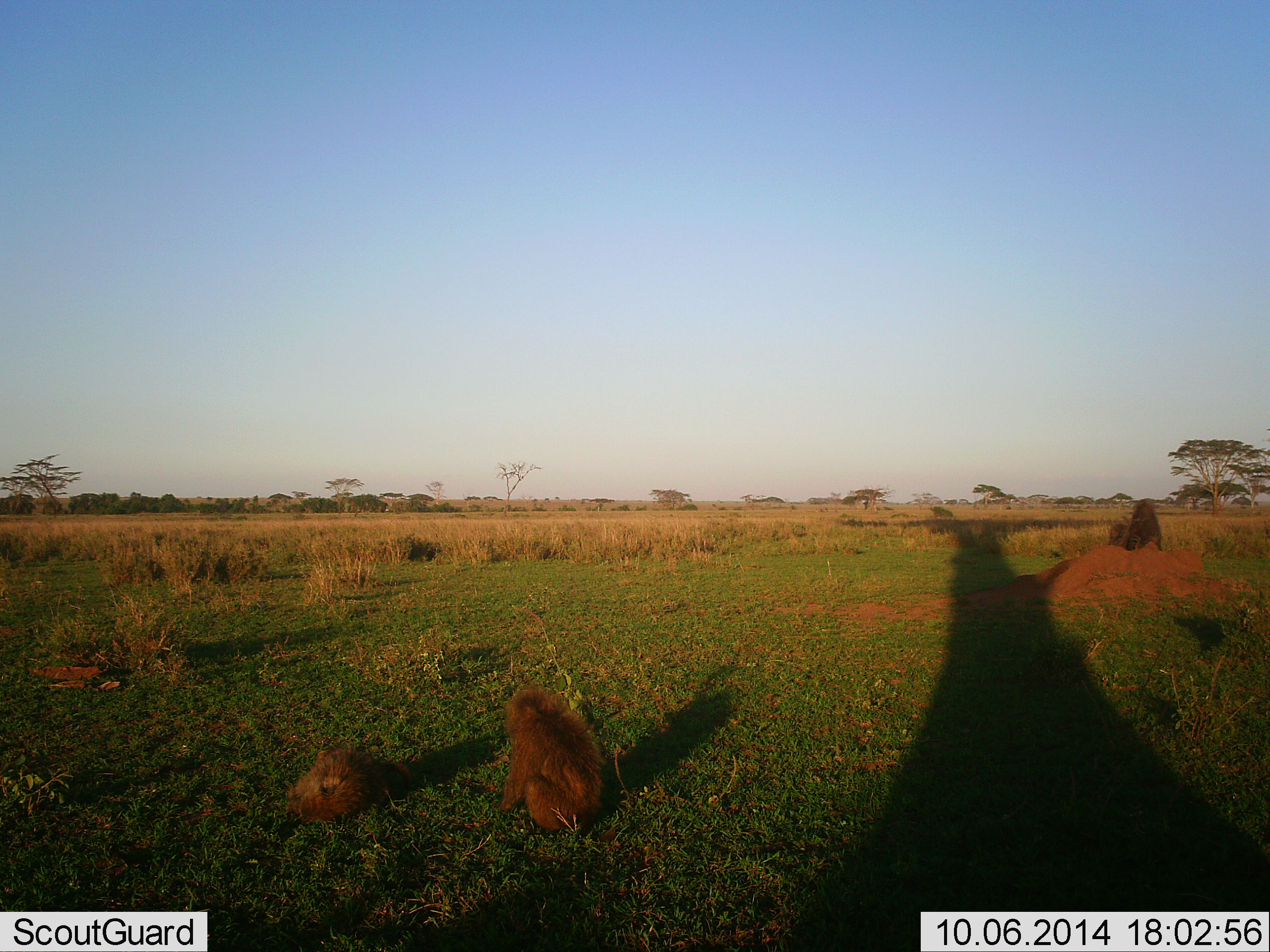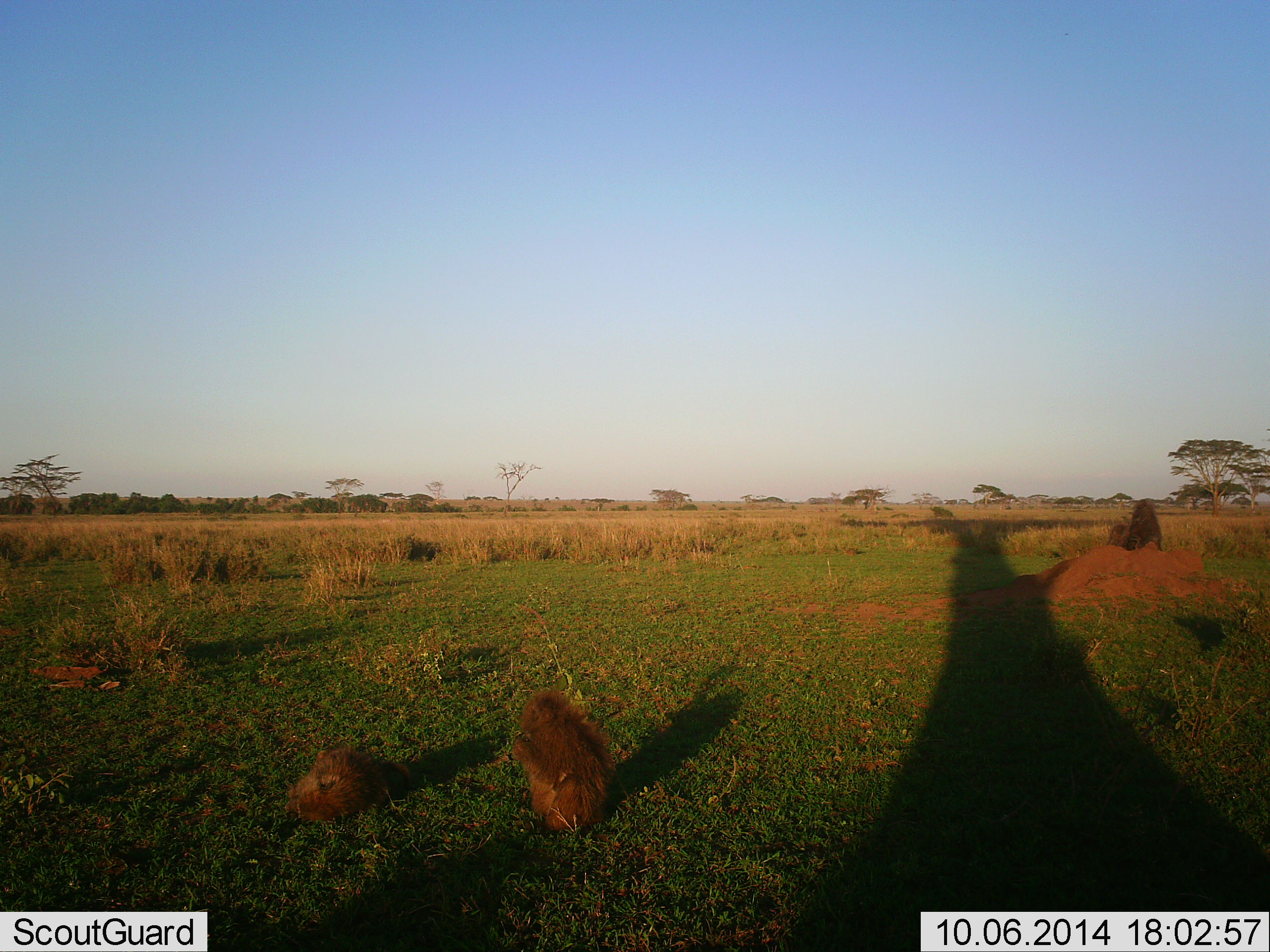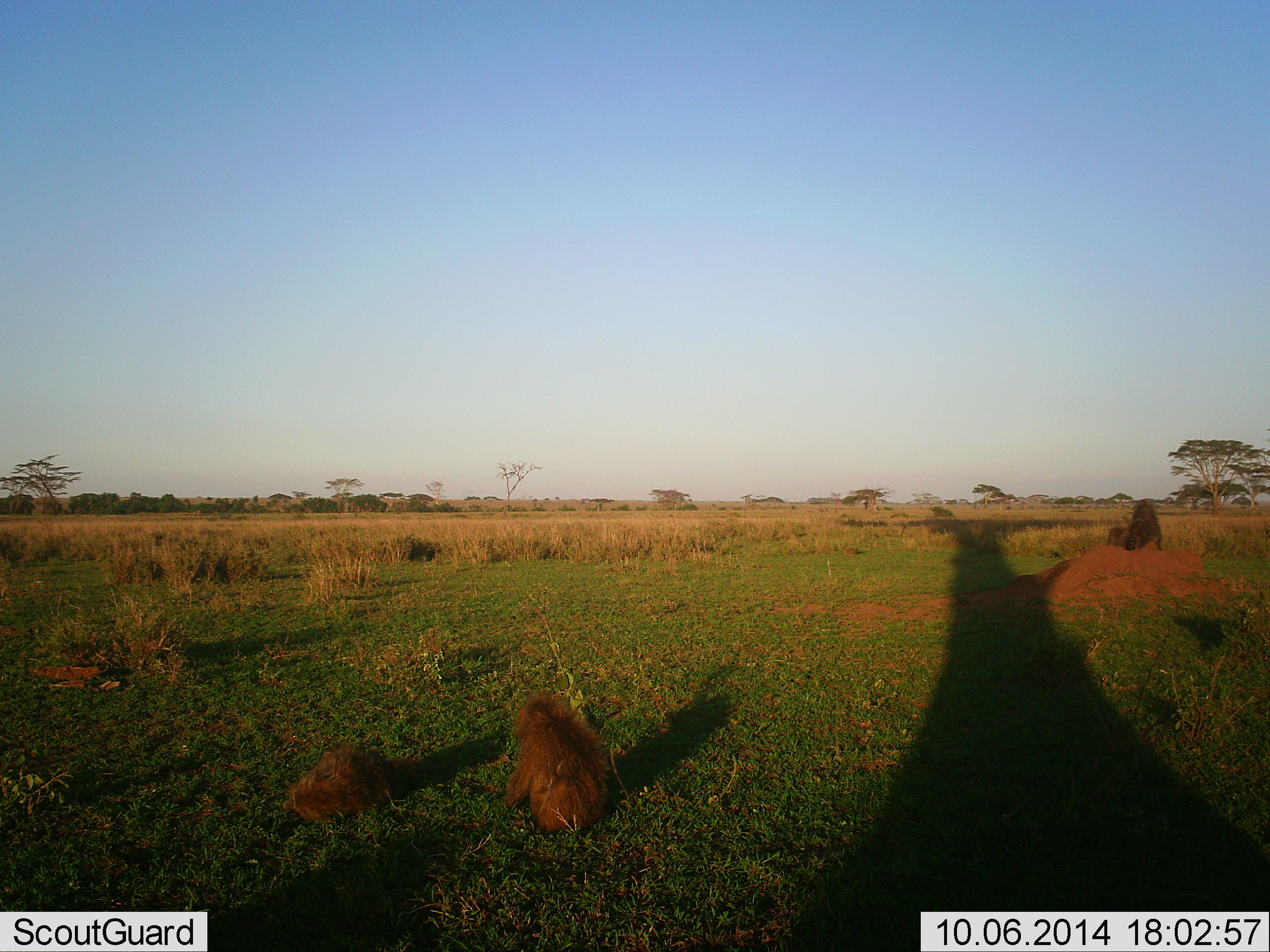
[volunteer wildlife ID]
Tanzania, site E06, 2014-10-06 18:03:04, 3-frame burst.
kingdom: Animalia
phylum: Chordata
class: Mammalia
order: Primates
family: Cercopithecidae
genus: Papio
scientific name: Papio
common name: baboon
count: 4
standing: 10%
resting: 70%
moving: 10%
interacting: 10%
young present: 50%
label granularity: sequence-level